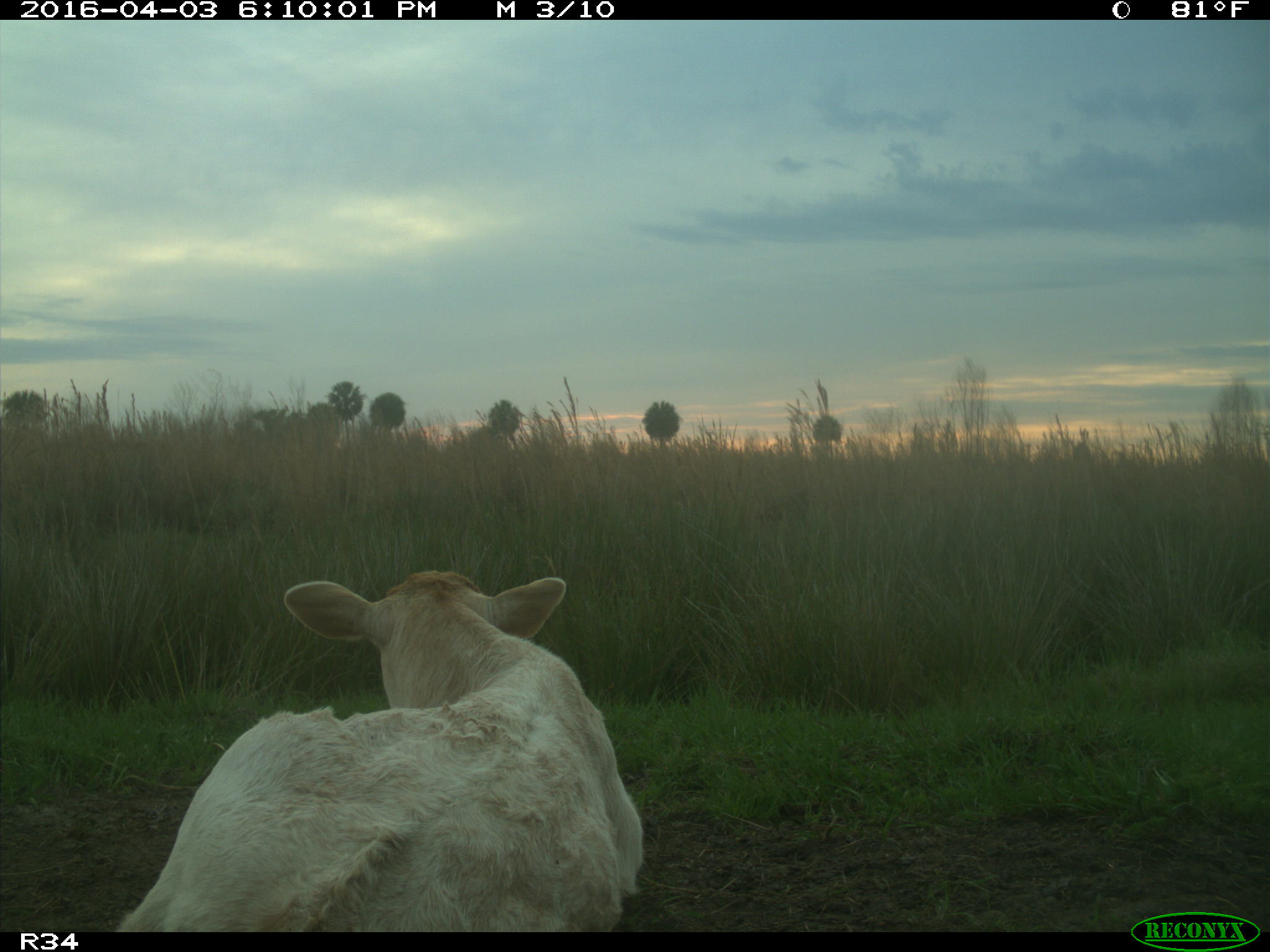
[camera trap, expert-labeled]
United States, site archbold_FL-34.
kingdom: Animalia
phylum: Chordata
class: Mammalia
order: Artiodactyla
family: Bovidae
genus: Bos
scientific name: Bos taurus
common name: domestic cow